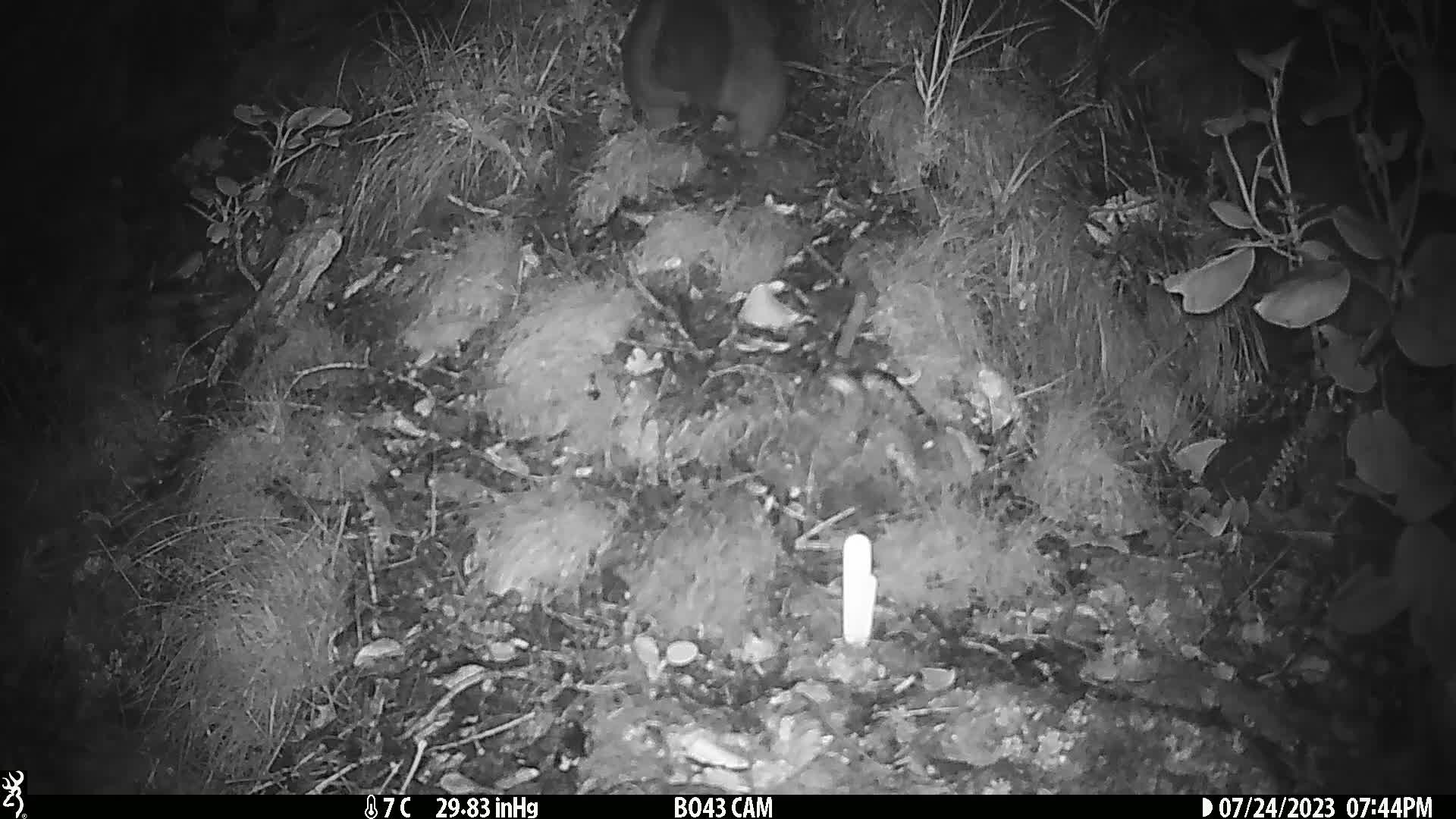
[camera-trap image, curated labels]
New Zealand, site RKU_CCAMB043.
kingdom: Animalia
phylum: Chordata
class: Mammalia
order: Diprotodontia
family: Phalangeridae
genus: Trichosurus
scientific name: Trichosurus vulpecula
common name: common brushtail possum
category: possum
Possum (common brushtail possum) (Trichosurus vulpecula).